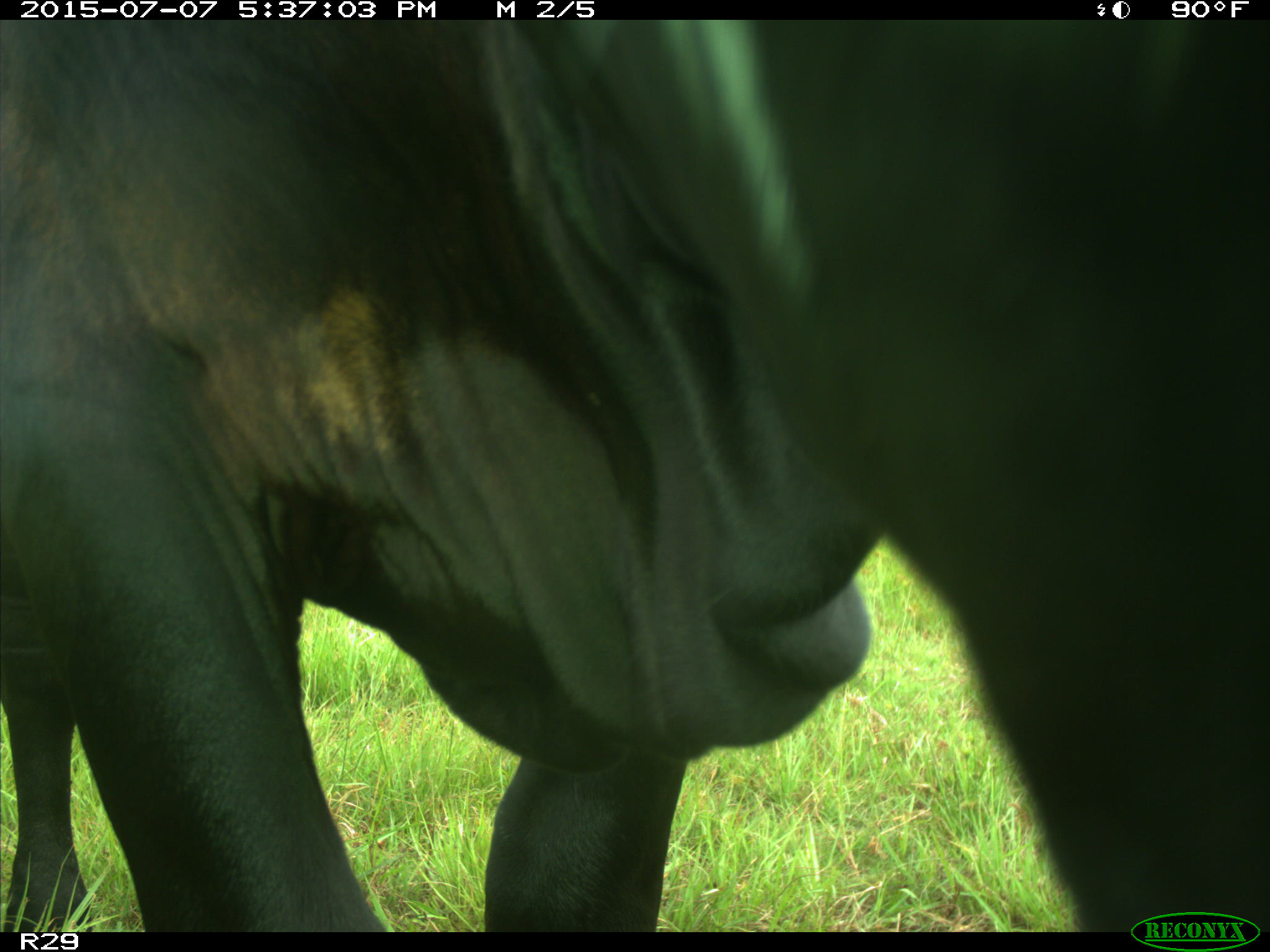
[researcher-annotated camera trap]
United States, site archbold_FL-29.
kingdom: Animalia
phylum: Chordata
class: Mammalia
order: Artiodactyla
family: Bovidae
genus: Bos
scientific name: Bos taurus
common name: domestic cow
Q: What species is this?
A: Bos taurus (domestic cow).